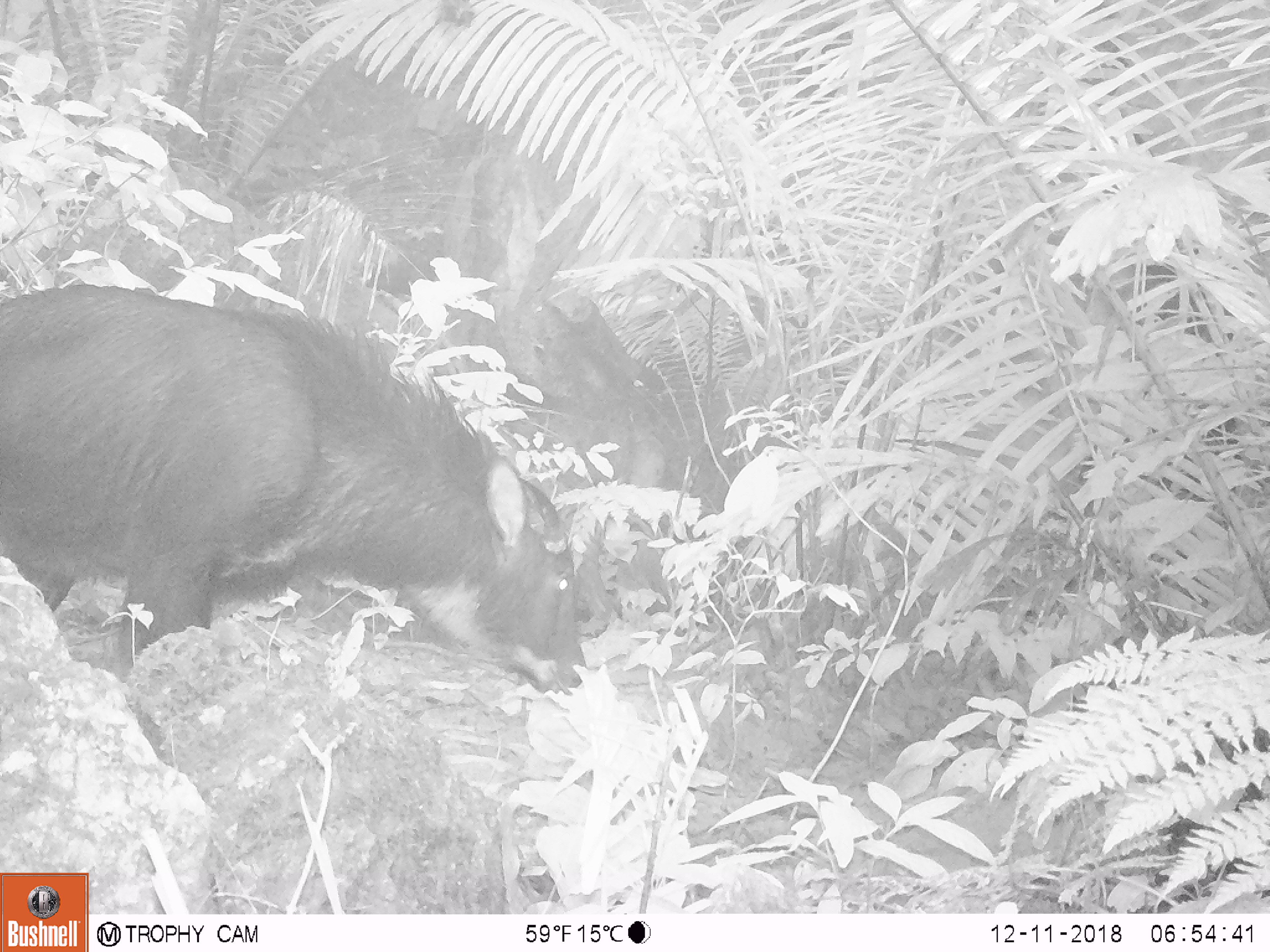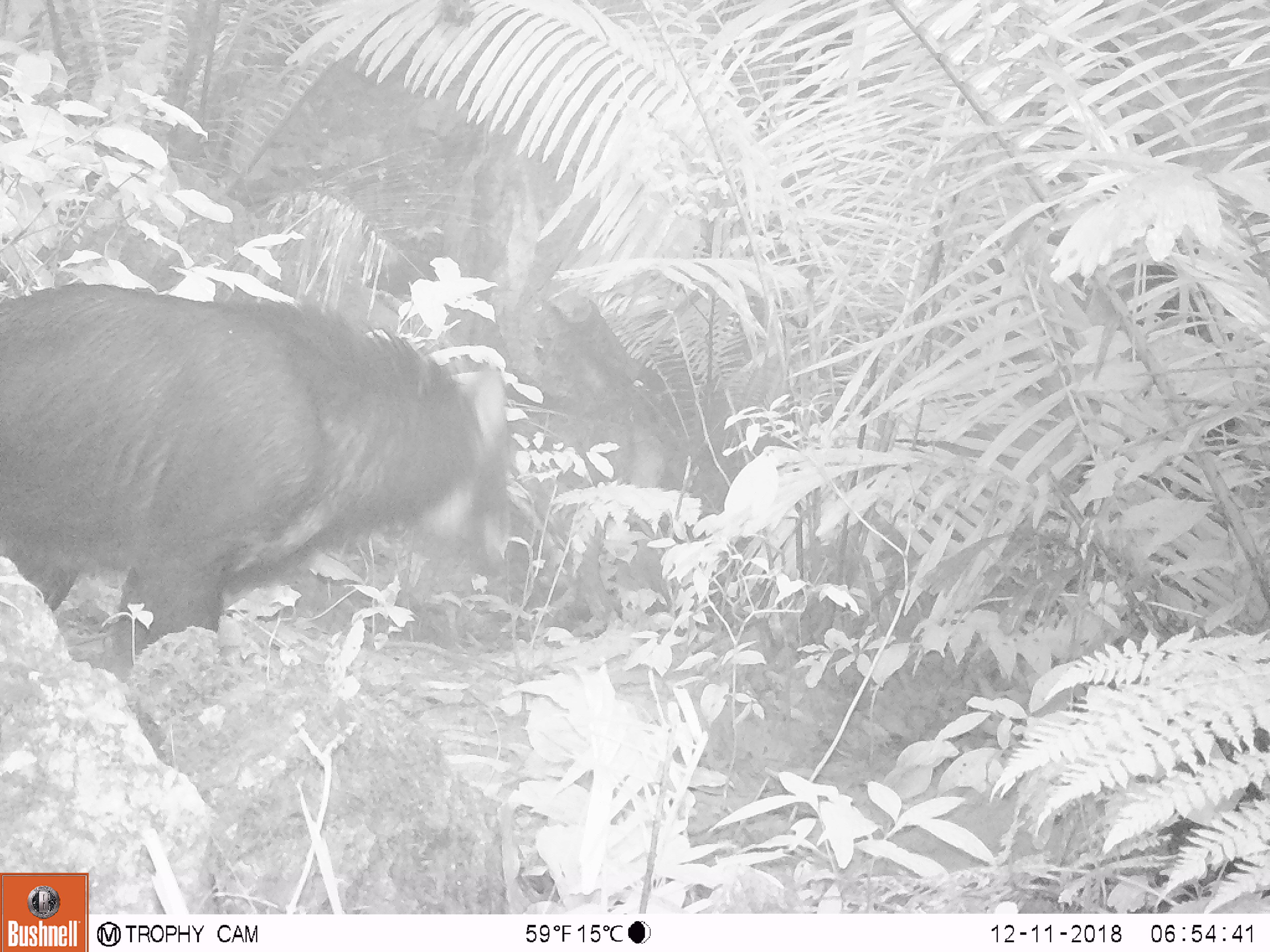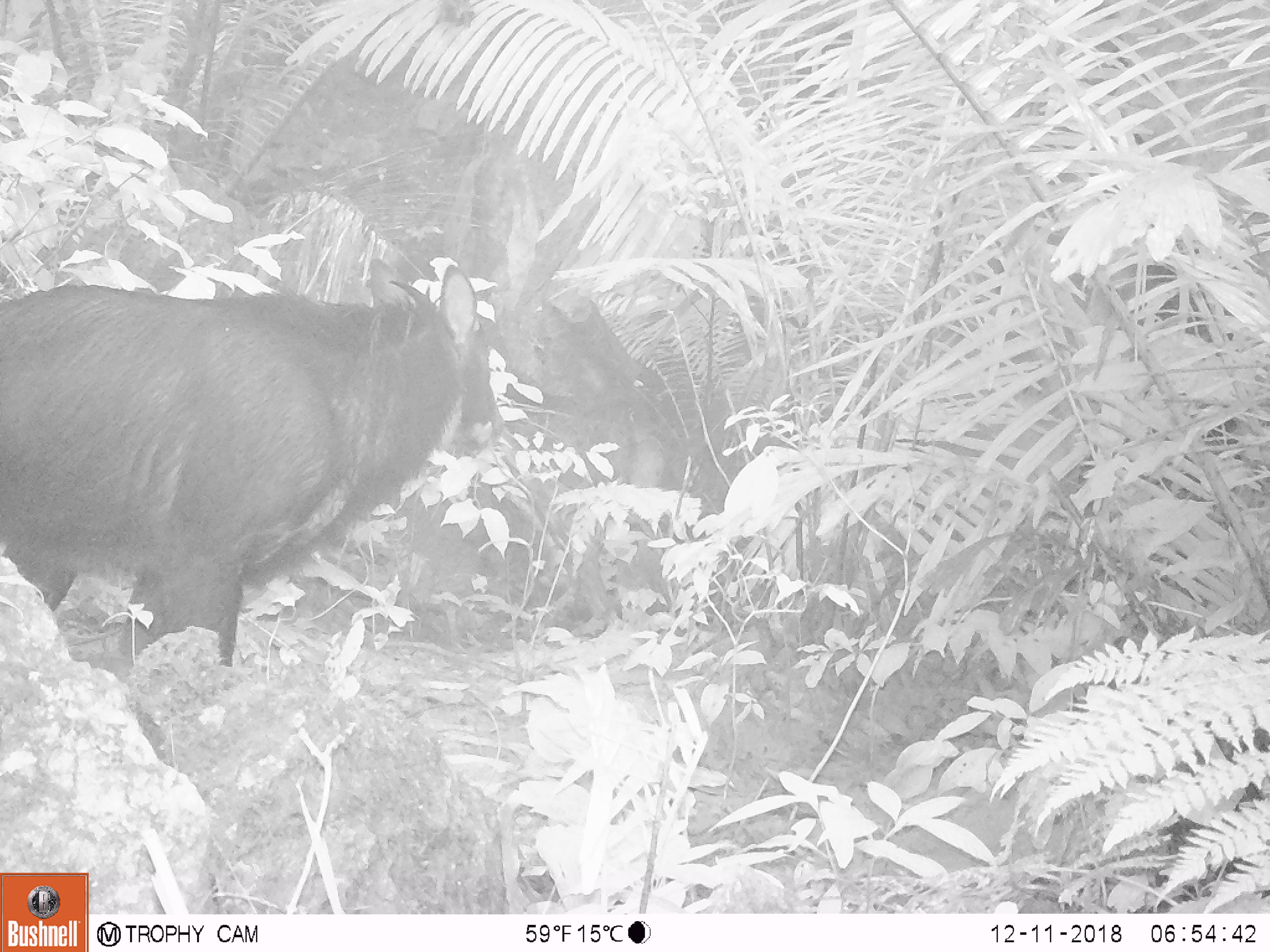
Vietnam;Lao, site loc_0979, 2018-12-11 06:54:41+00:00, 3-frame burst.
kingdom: Animalia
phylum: Chordata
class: Mammalia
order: Artiodactyla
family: Bovidae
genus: Capricornis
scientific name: Capricornis sumatraensis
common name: chinese serow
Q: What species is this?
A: Chinese serow (Capricornis sumatraensis).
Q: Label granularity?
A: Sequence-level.